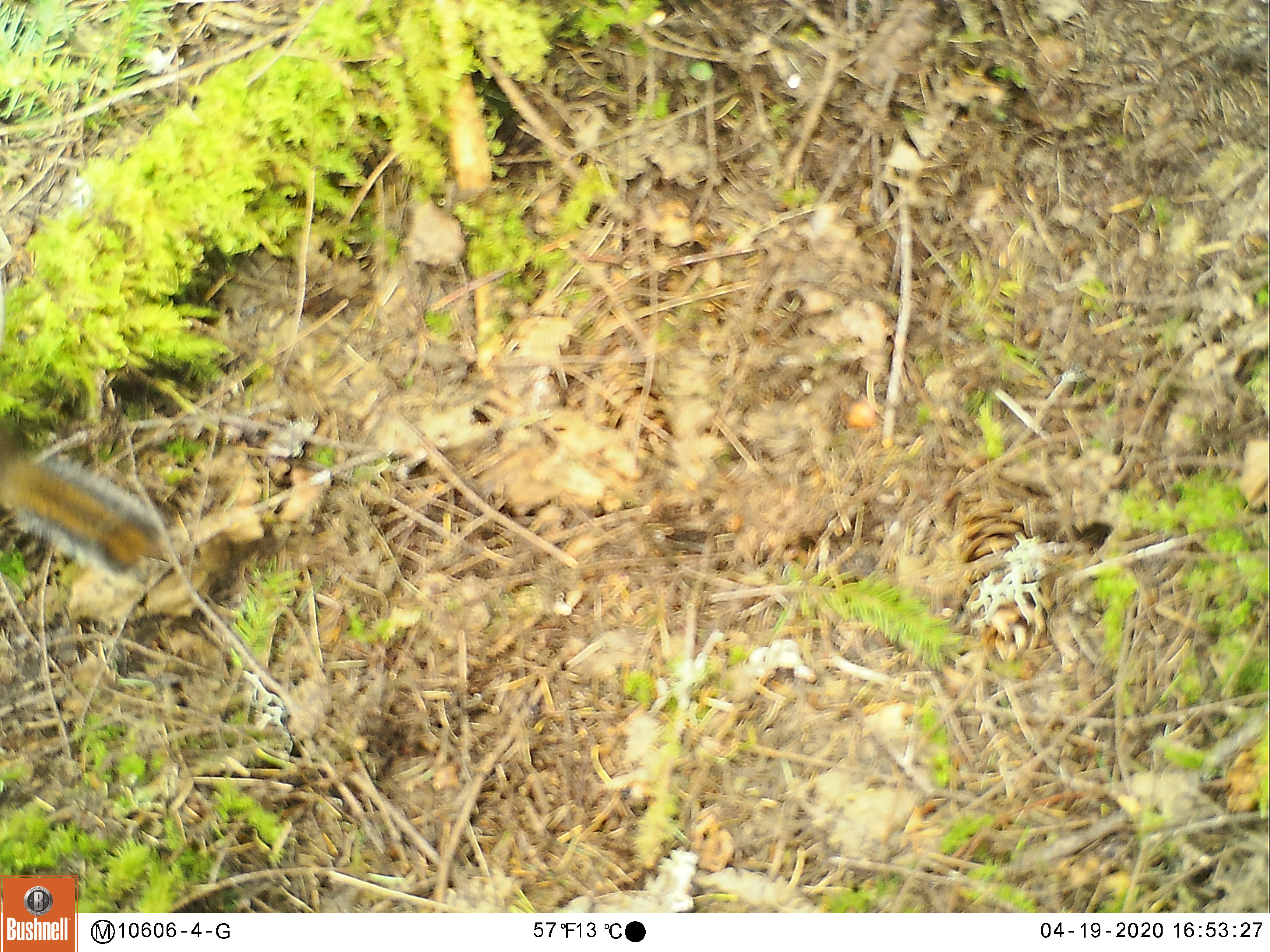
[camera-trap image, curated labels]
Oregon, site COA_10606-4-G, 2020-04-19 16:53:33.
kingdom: Animalia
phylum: Chordata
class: Mammalia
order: Rodentia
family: Sciuridae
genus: Neotamias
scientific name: Neotamias townsendii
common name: townsend's chipmunk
Townsend's chipmunk (Neotamias townsendii).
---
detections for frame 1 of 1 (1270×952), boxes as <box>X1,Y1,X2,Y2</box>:
townsend's chipmunk: <box>3,413,186,598</box>